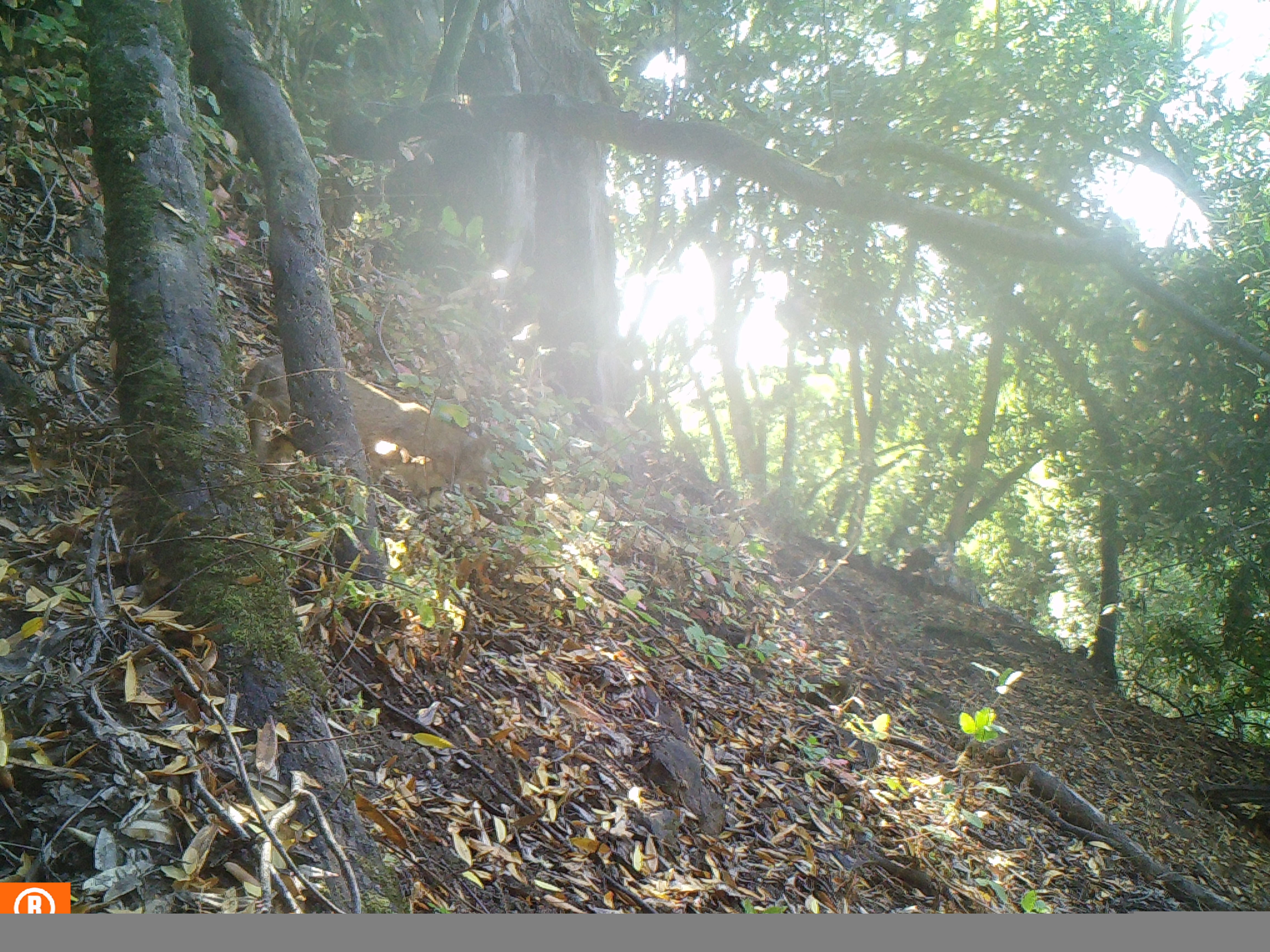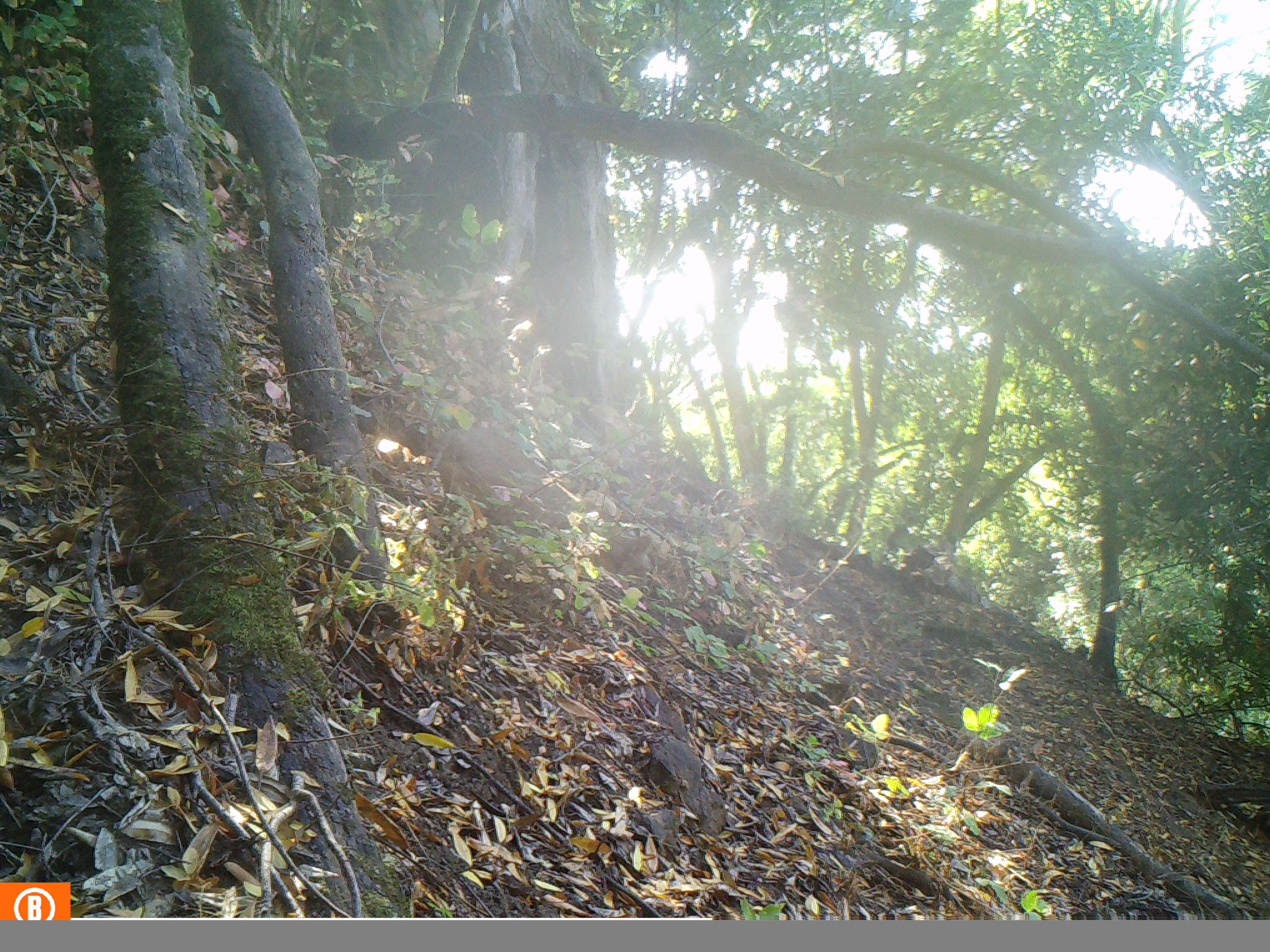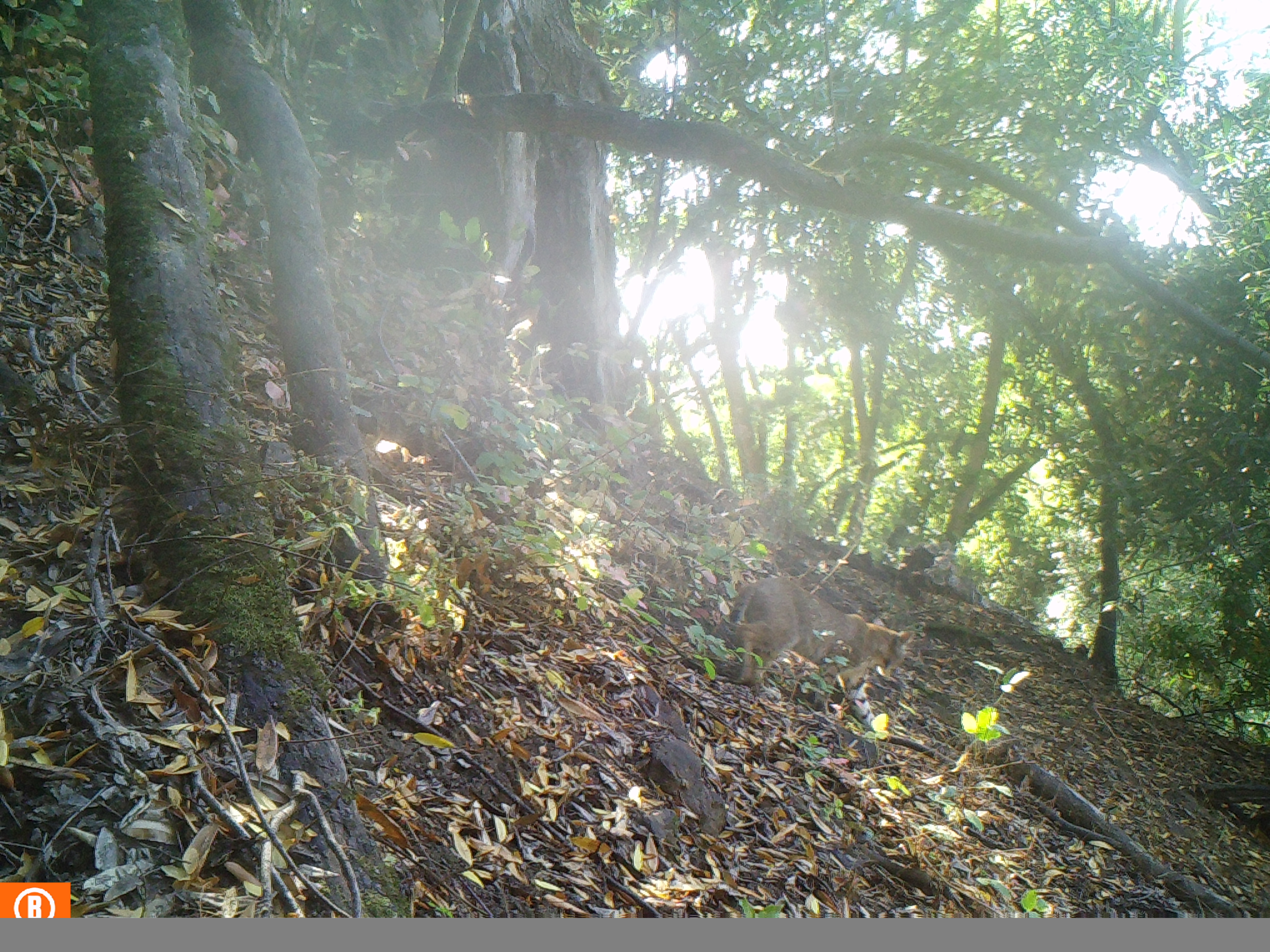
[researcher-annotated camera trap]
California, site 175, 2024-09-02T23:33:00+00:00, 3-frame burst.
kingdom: Animalia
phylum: Chordata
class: Mammalia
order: Carnivora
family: Felidae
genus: Lynx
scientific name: Lynx rufus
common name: bobcat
Bobcat (Lynx rufus).